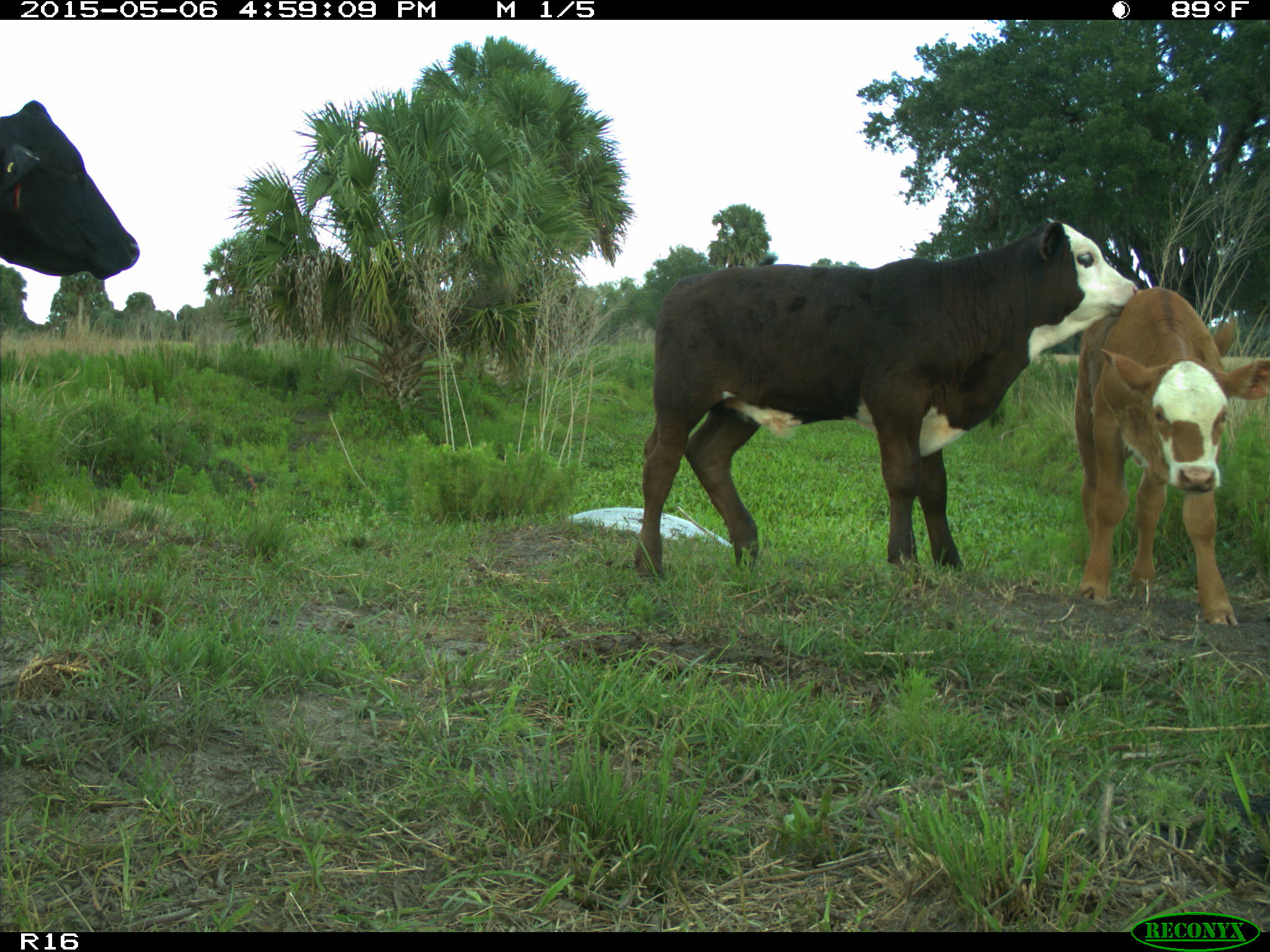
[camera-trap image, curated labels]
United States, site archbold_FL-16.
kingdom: Animalia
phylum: Chordata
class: Mammalia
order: Artiodactyla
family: Bovidae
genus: Bos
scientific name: Bos taurus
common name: domestic cow